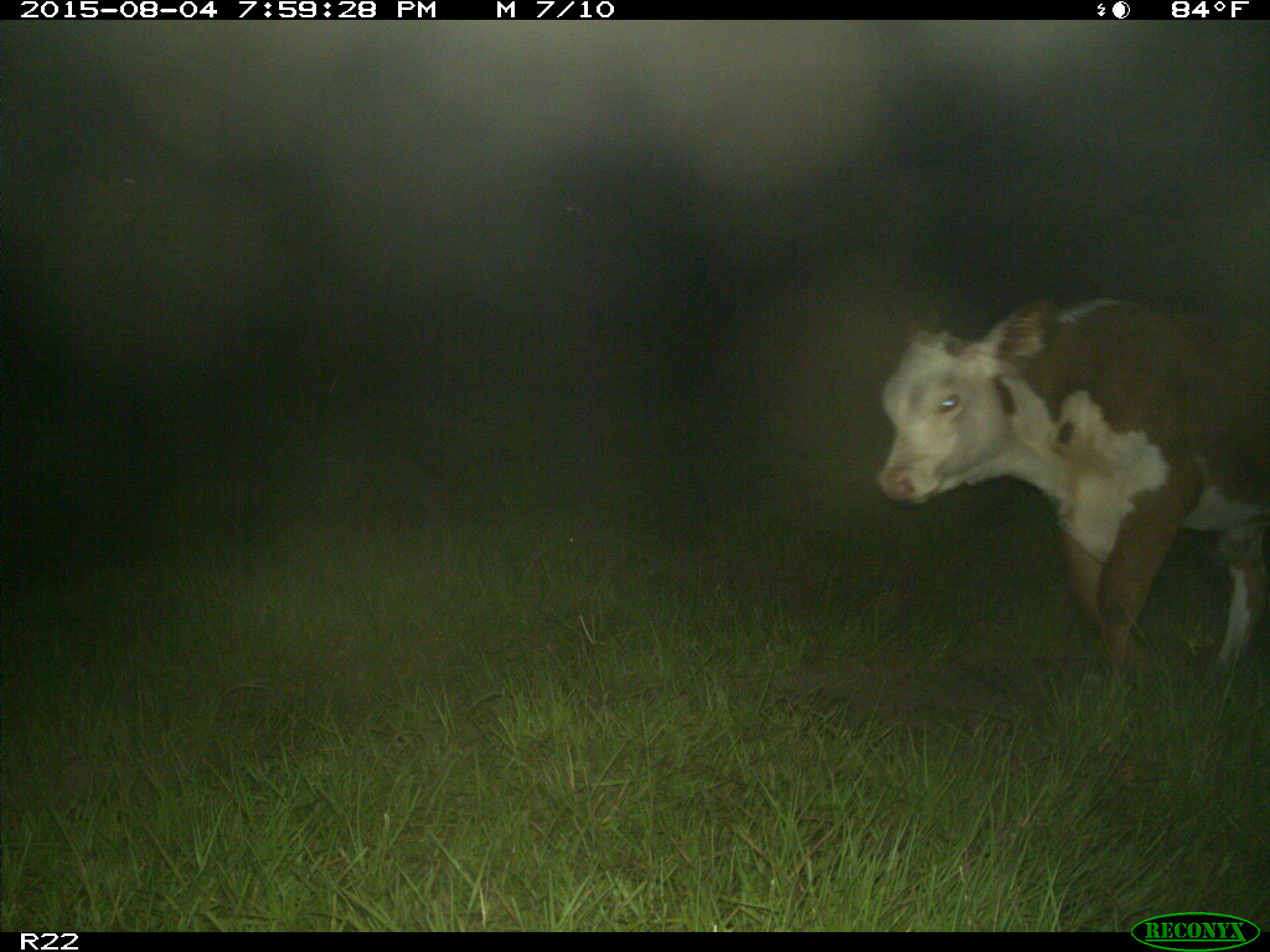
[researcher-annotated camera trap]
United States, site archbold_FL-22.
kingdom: Animalia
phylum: Chordata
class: Mammalia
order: Artiodactyla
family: Bovidae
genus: Bos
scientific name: Bos taurus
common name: domestic cow